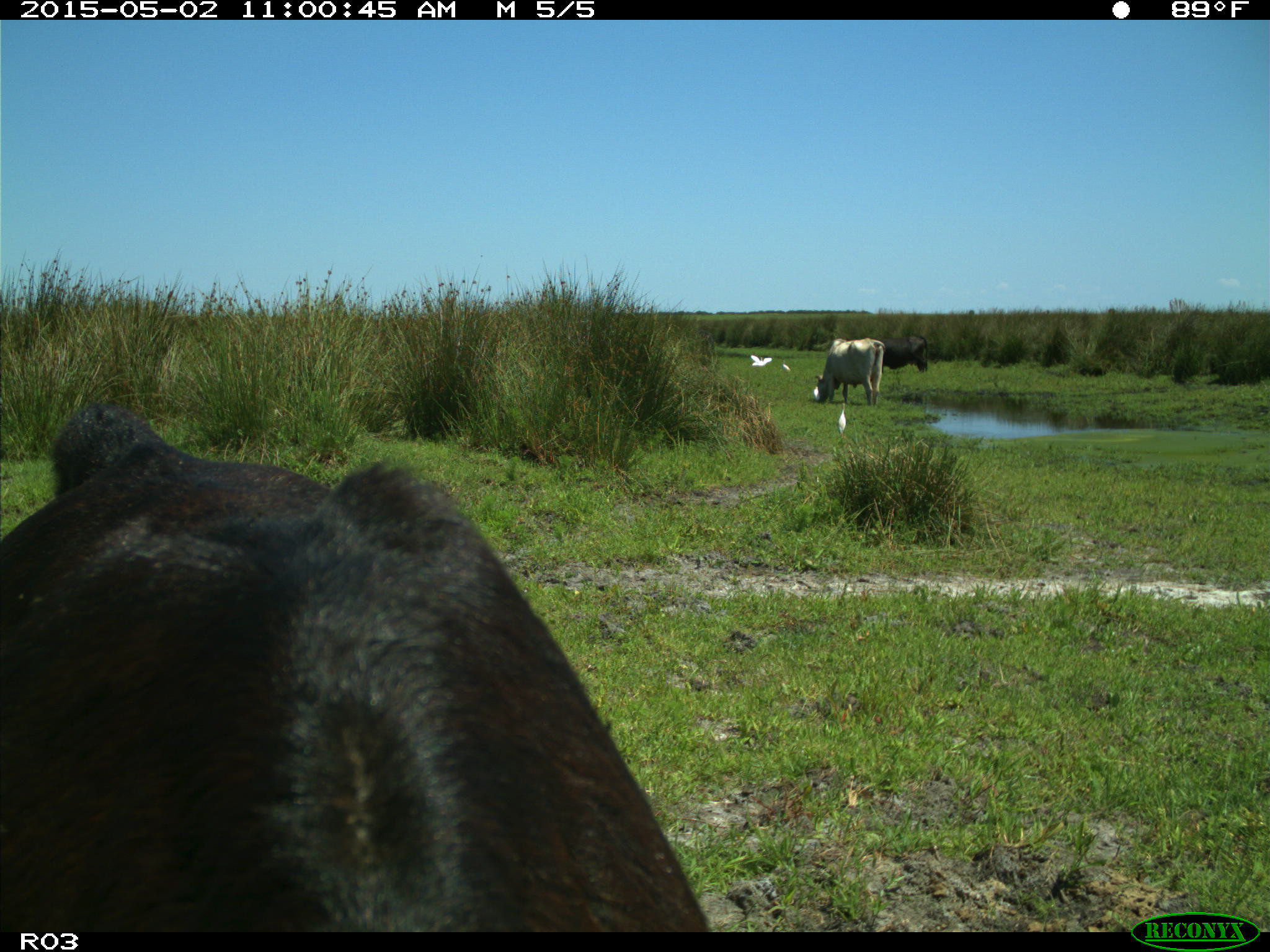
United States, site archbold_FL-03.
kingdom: Animalia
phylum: Chordata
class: Mammalia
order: Artiodactyla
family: Bovidae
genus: Bos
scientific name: Bos taurus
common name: domestic cow